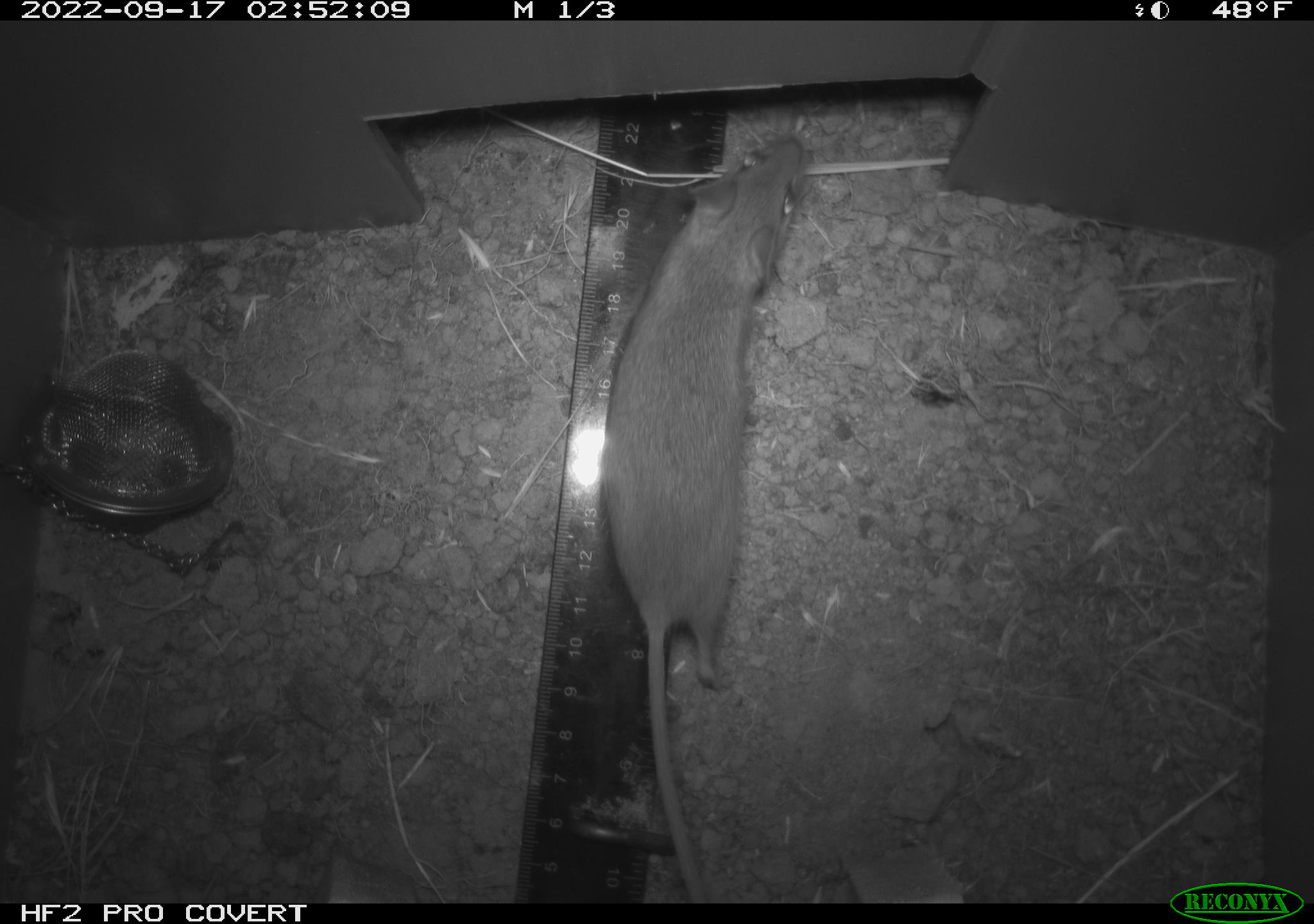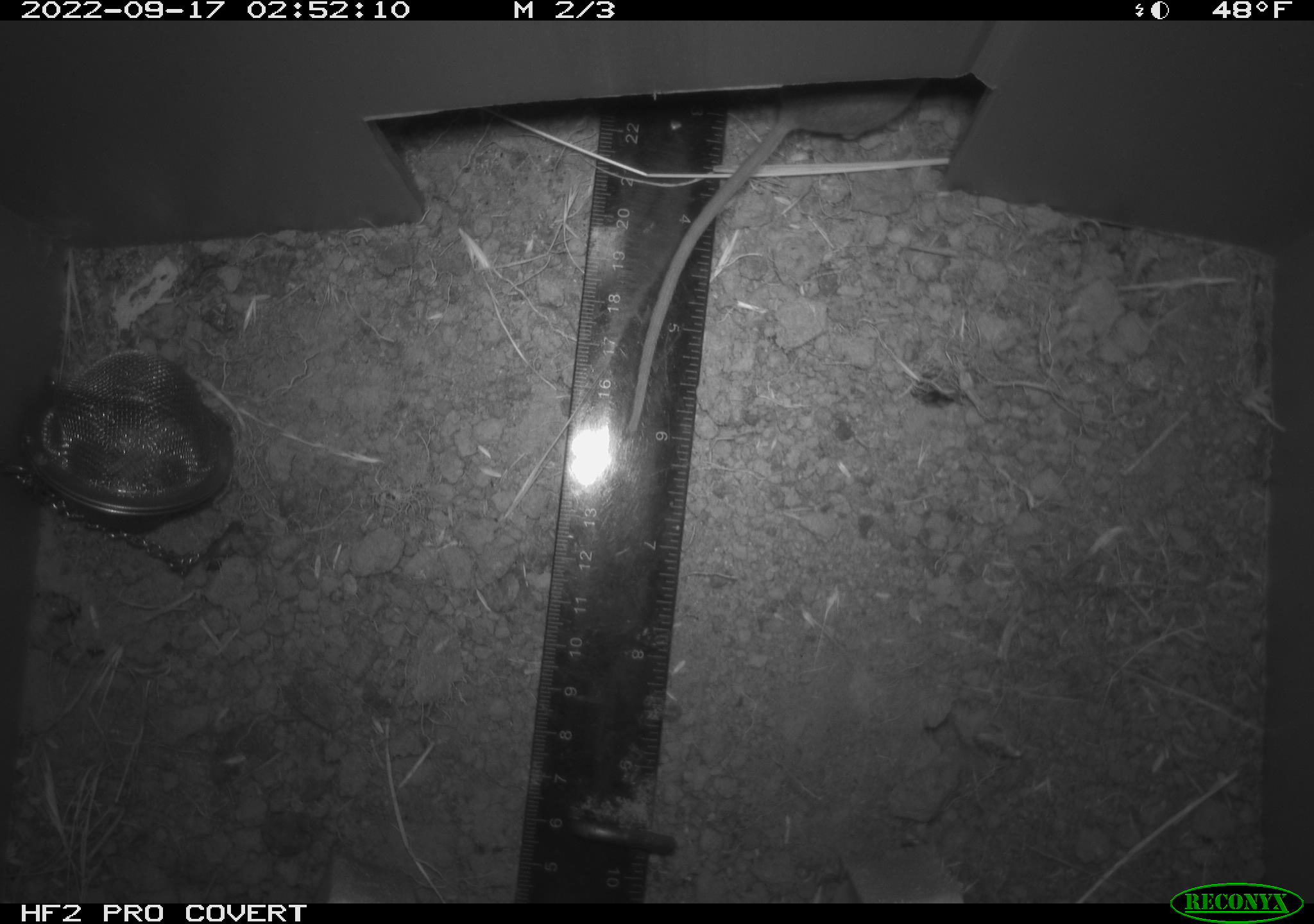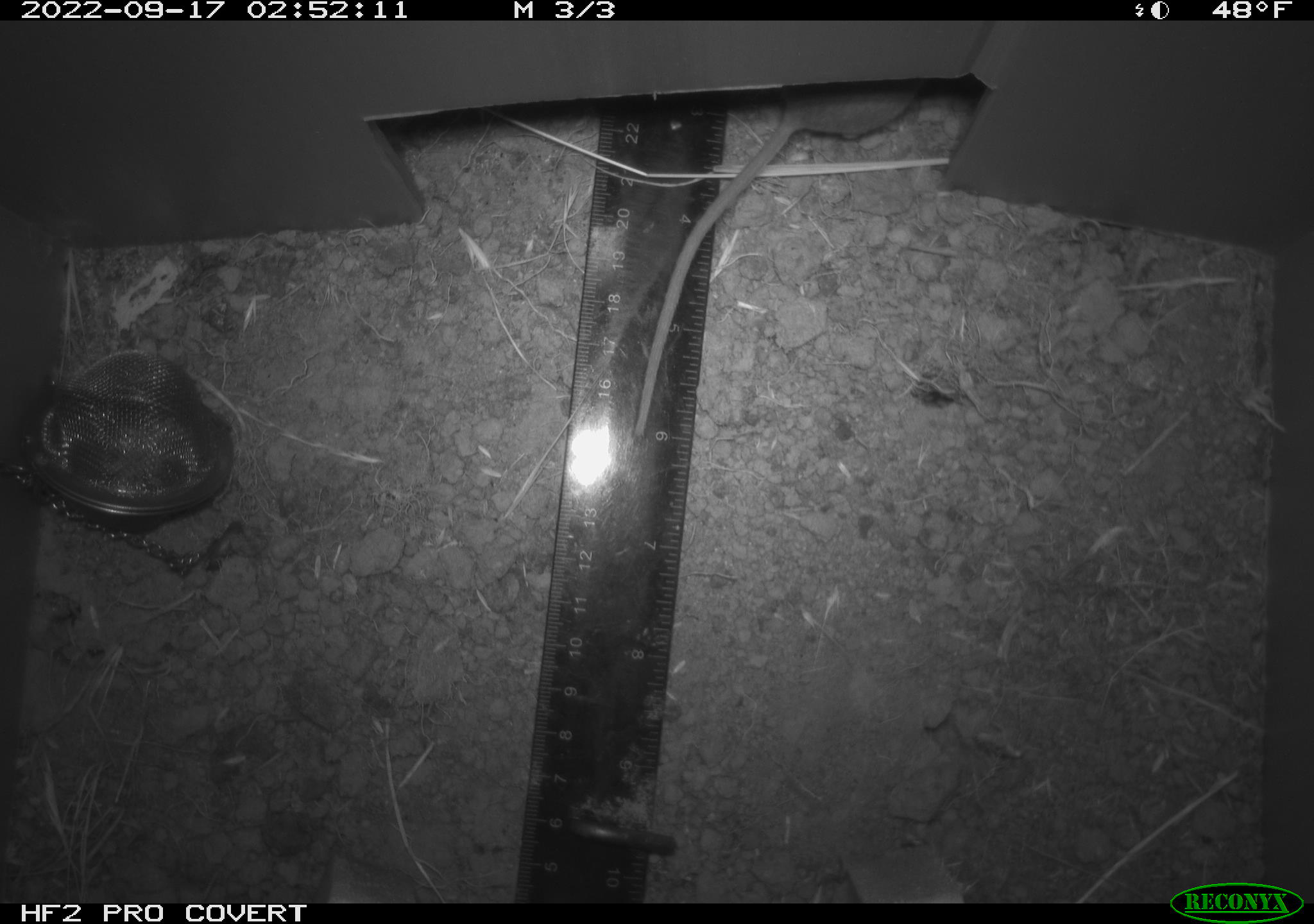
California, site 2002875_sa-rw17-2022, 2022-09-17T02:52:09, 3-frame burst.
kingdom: Animalia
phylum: Chordata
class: Mammalia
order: Rodentia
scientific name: Rodentia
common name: mouse species